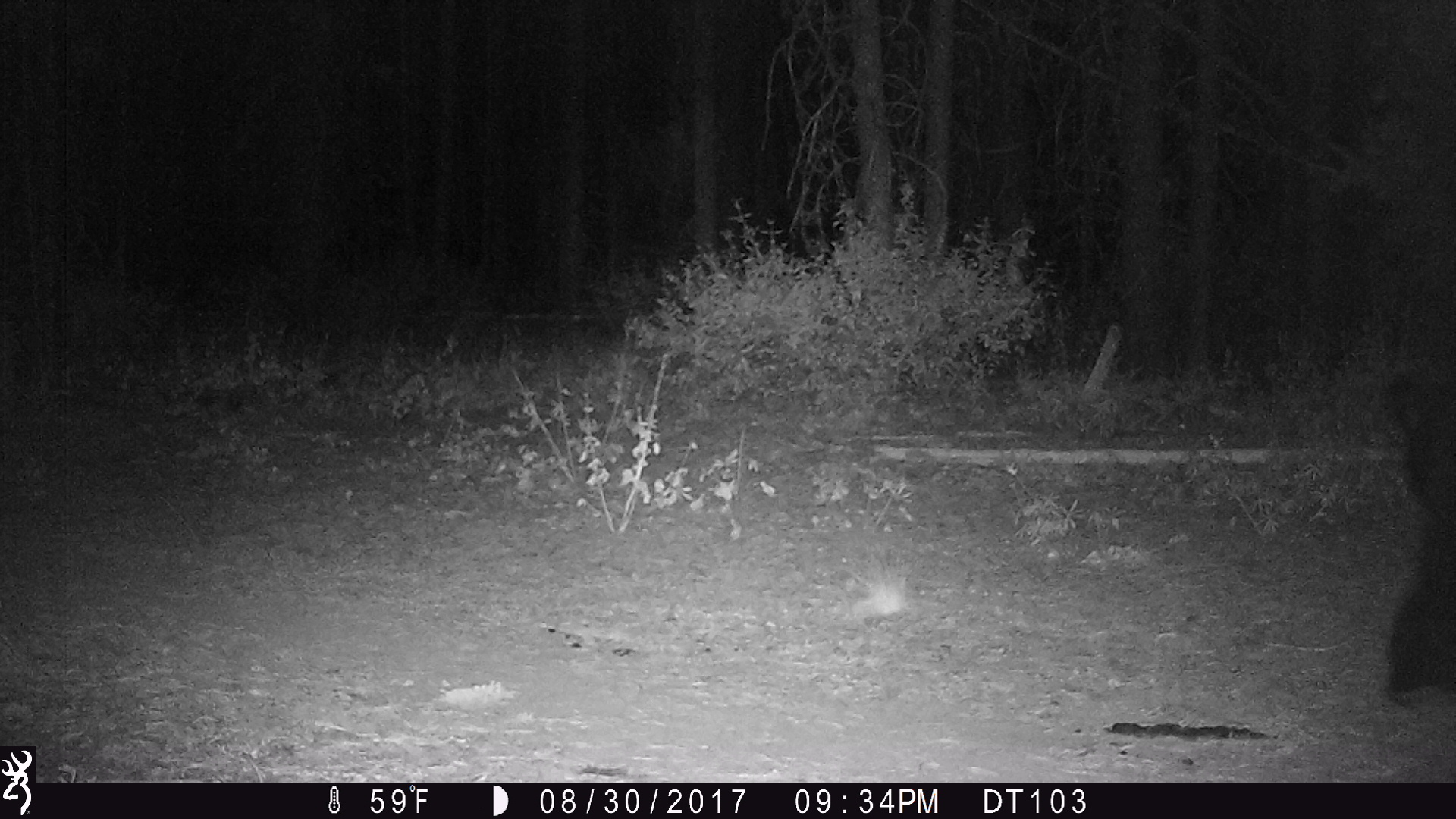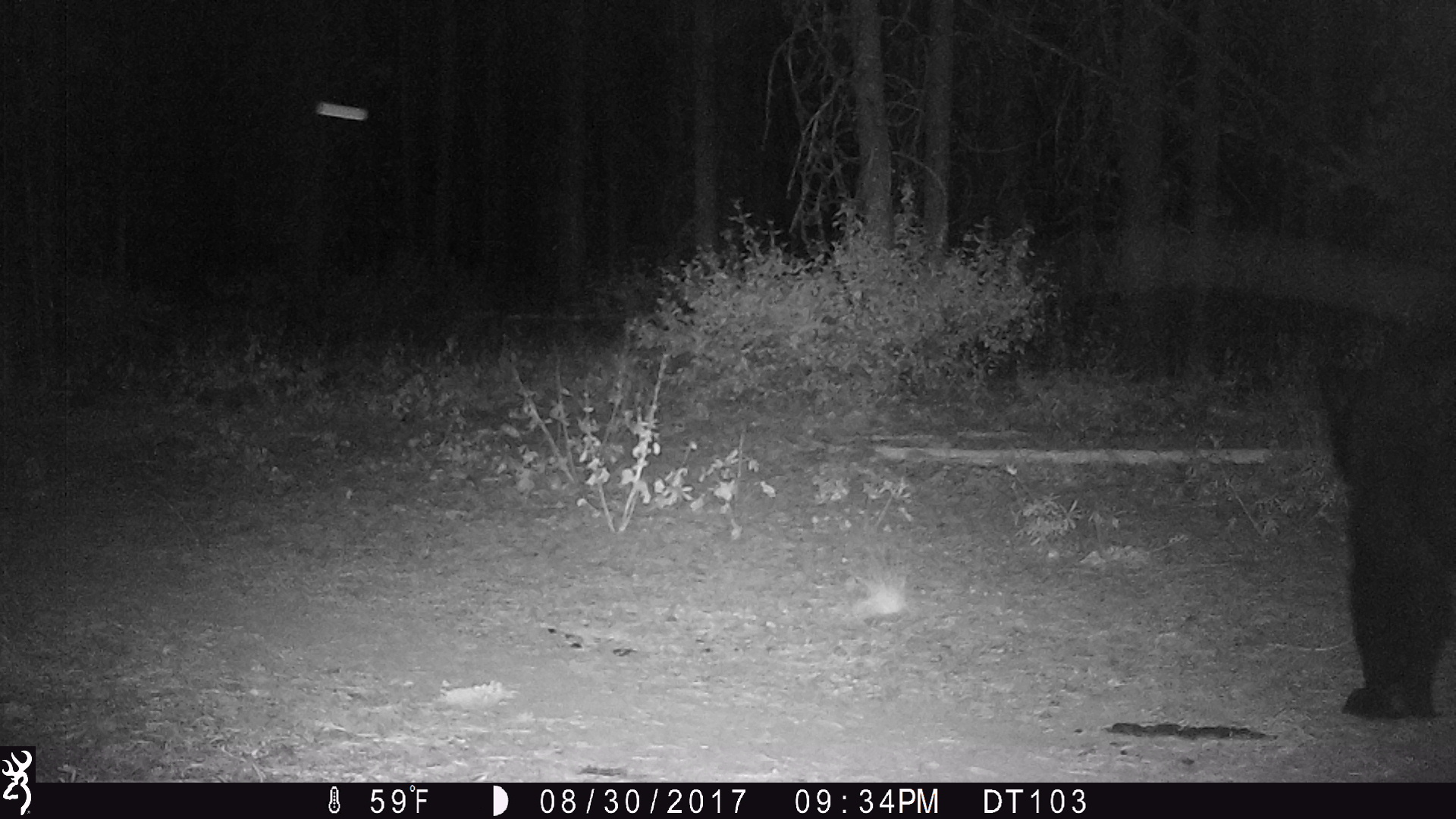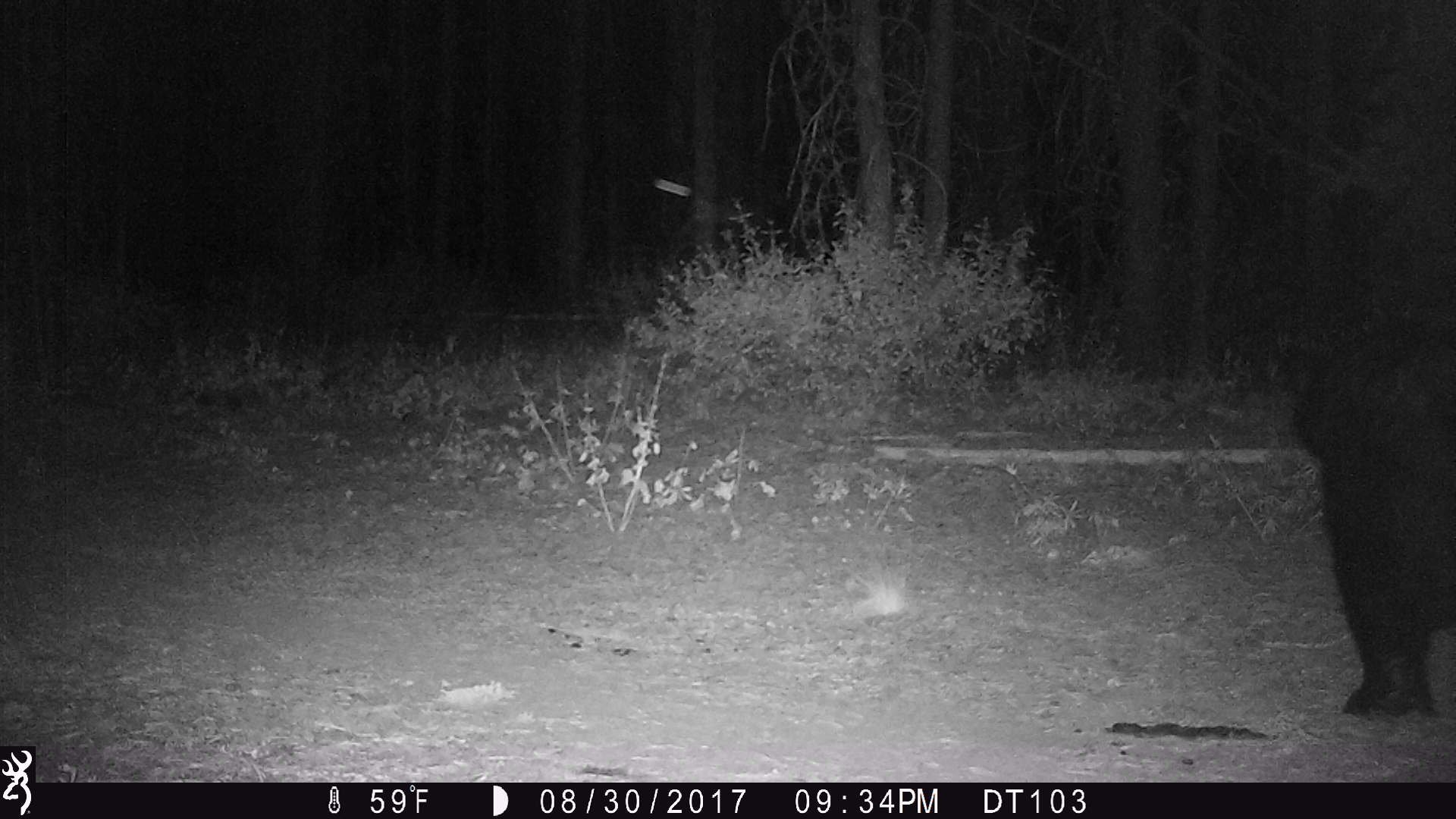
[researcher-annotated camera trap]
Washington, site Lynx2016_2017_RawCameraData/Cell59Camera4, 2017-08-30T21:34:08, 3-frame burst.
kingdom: Animalia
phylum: Chordata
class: Mammalia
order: Carnivora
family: Ursidae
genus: Ursus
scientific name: Ursus americanus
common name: american black bear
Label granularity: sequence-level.